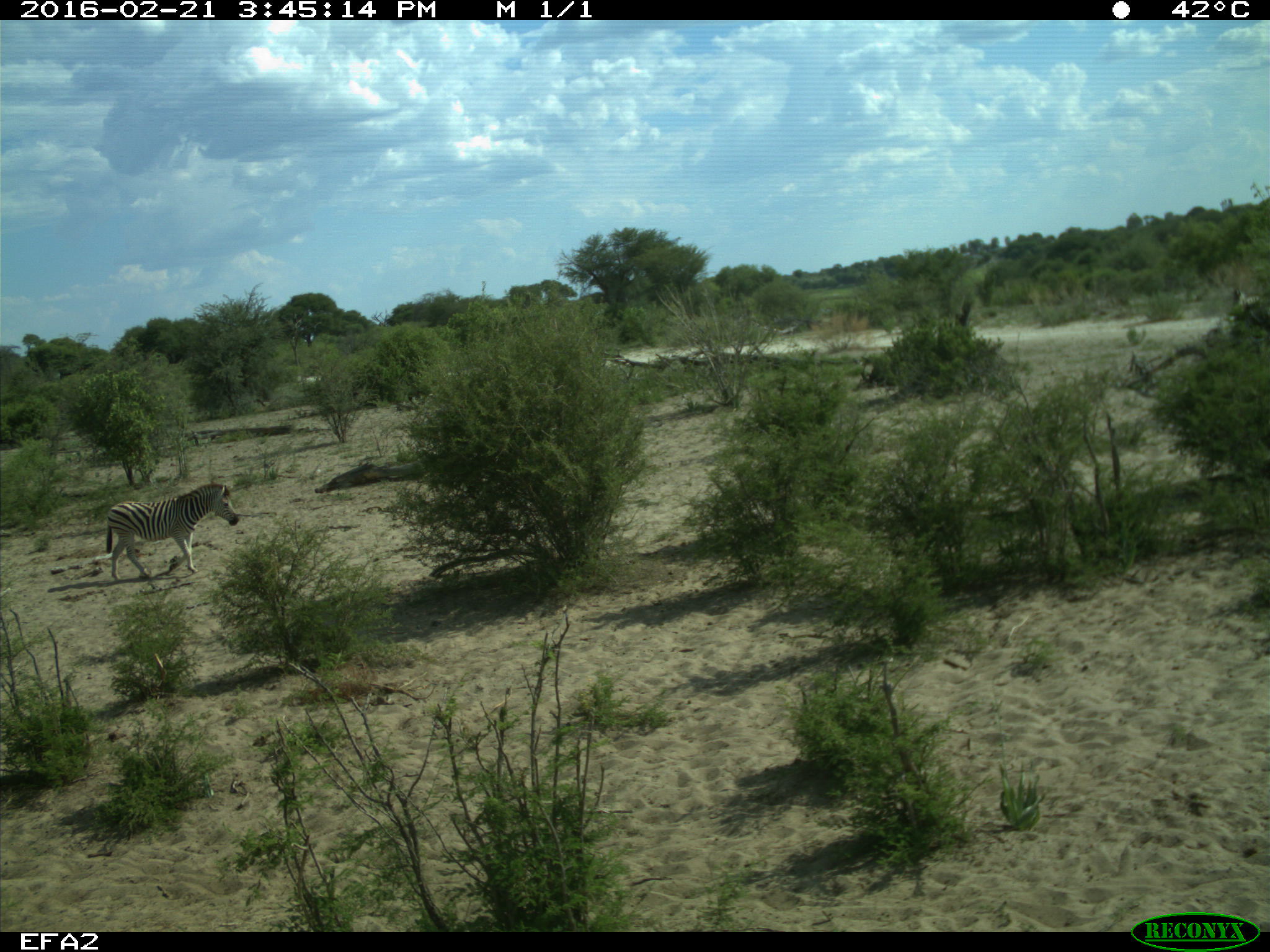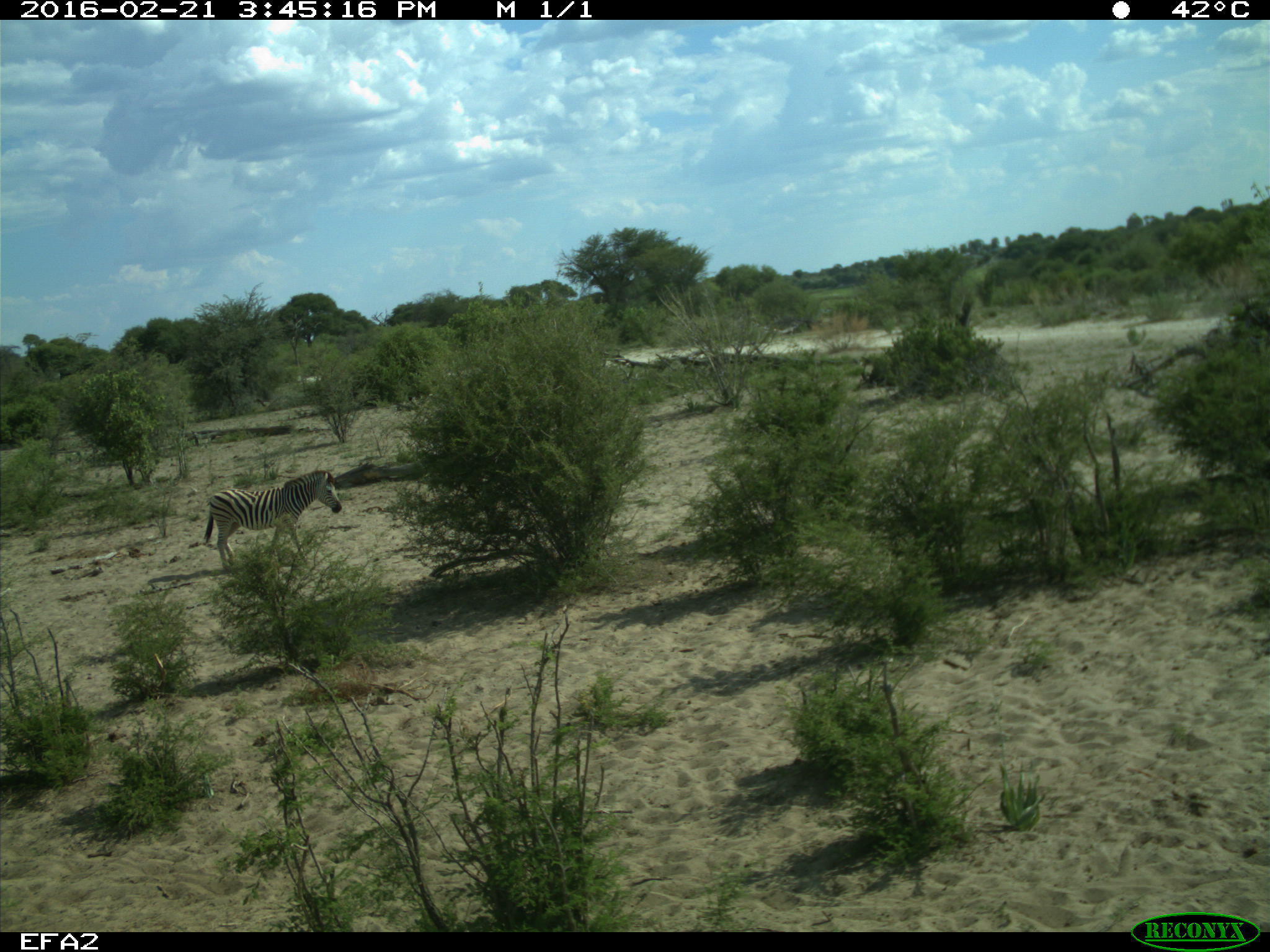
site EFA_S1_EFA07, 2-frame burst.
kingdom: Animalia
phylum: Chordata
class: Mammalia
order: Perissodactyla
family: Equidae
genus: Equus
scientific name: Equus quagga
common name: plains zebra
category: zebraplains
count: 2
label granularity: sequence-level